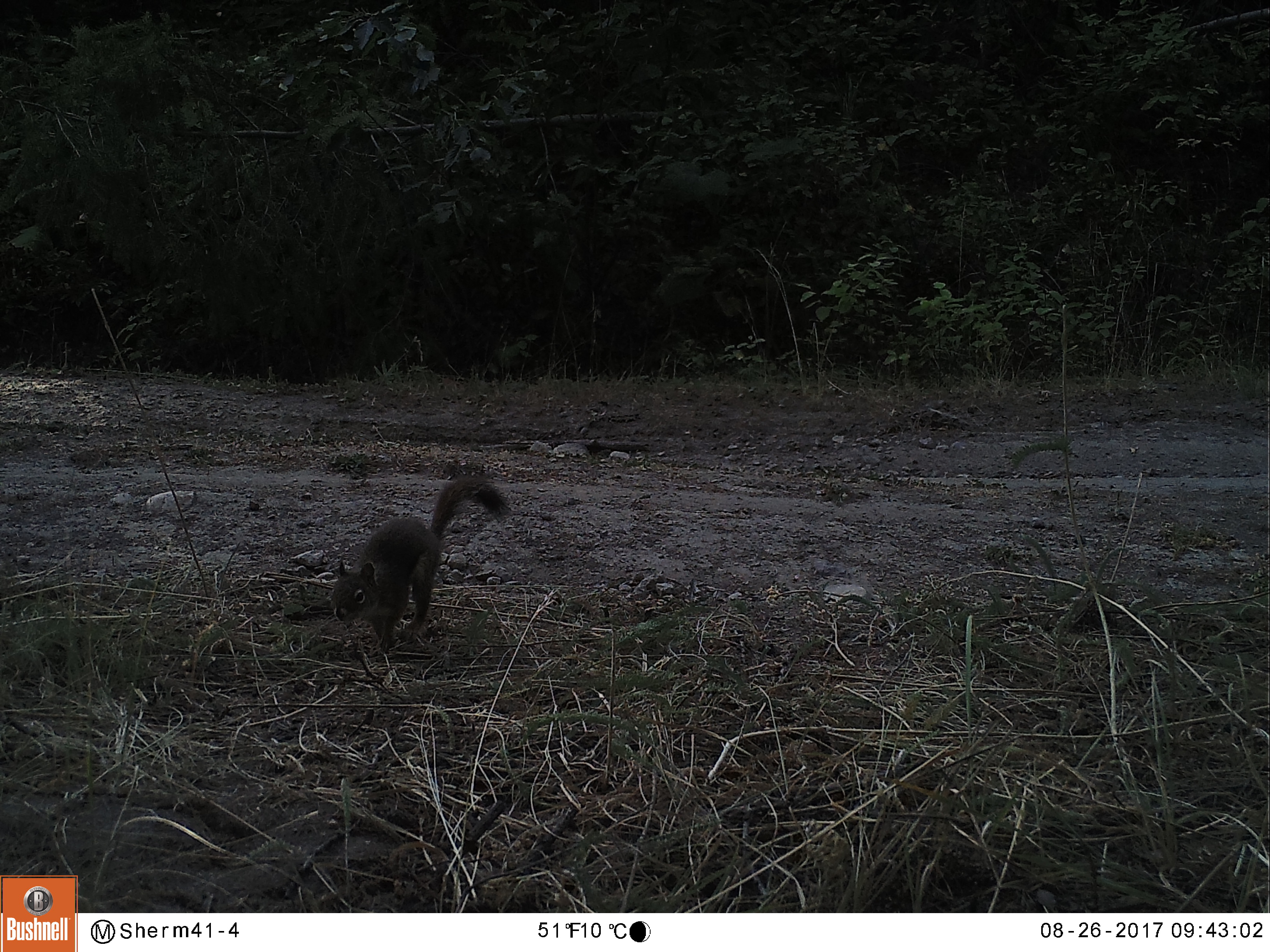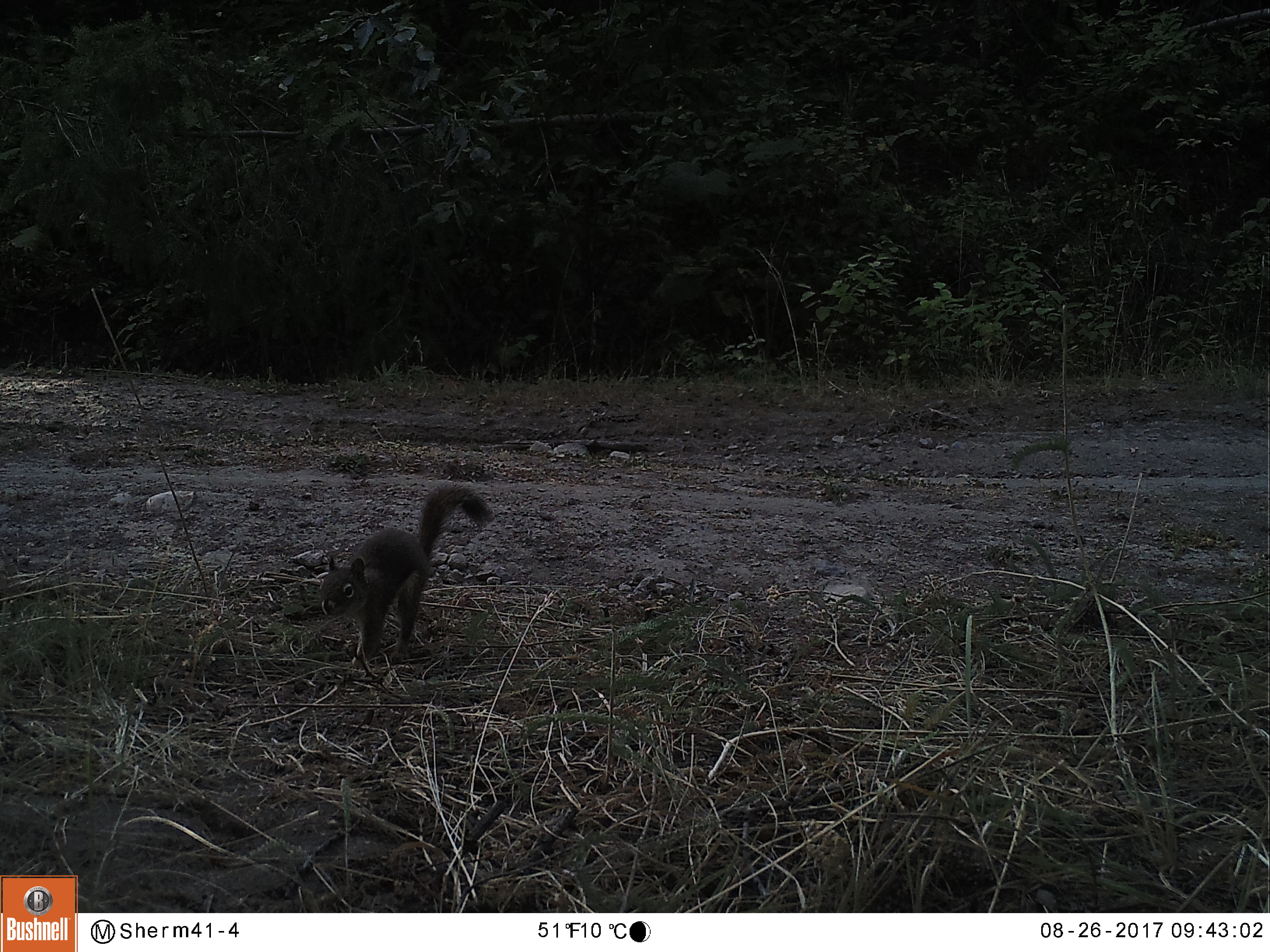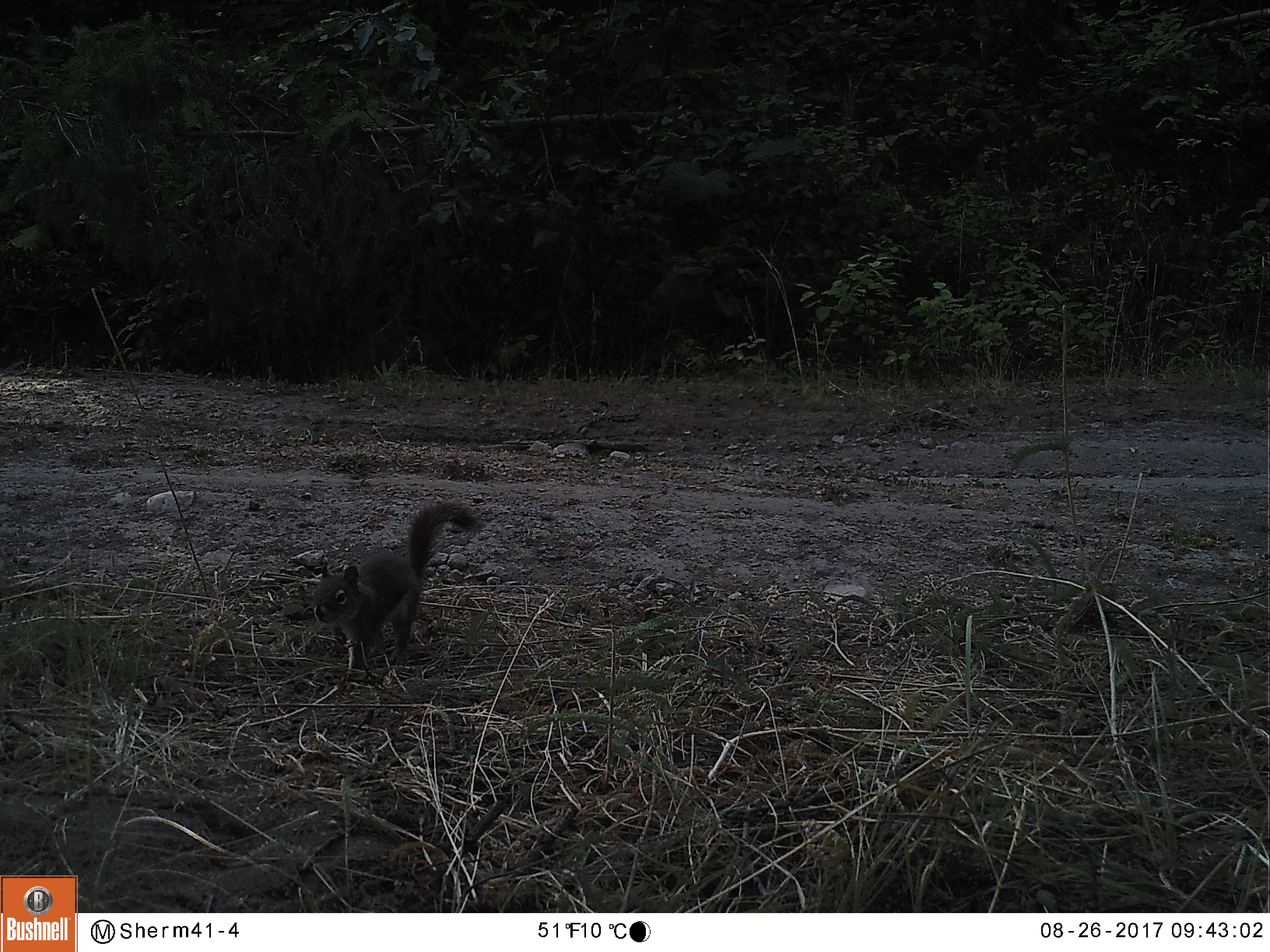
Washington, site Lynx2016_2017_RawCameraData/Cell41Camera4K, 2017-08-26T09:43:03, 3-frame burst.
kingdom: Animalia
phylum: Chordata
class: Mammalia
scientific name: Mammalia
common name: small mammal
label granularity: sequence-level